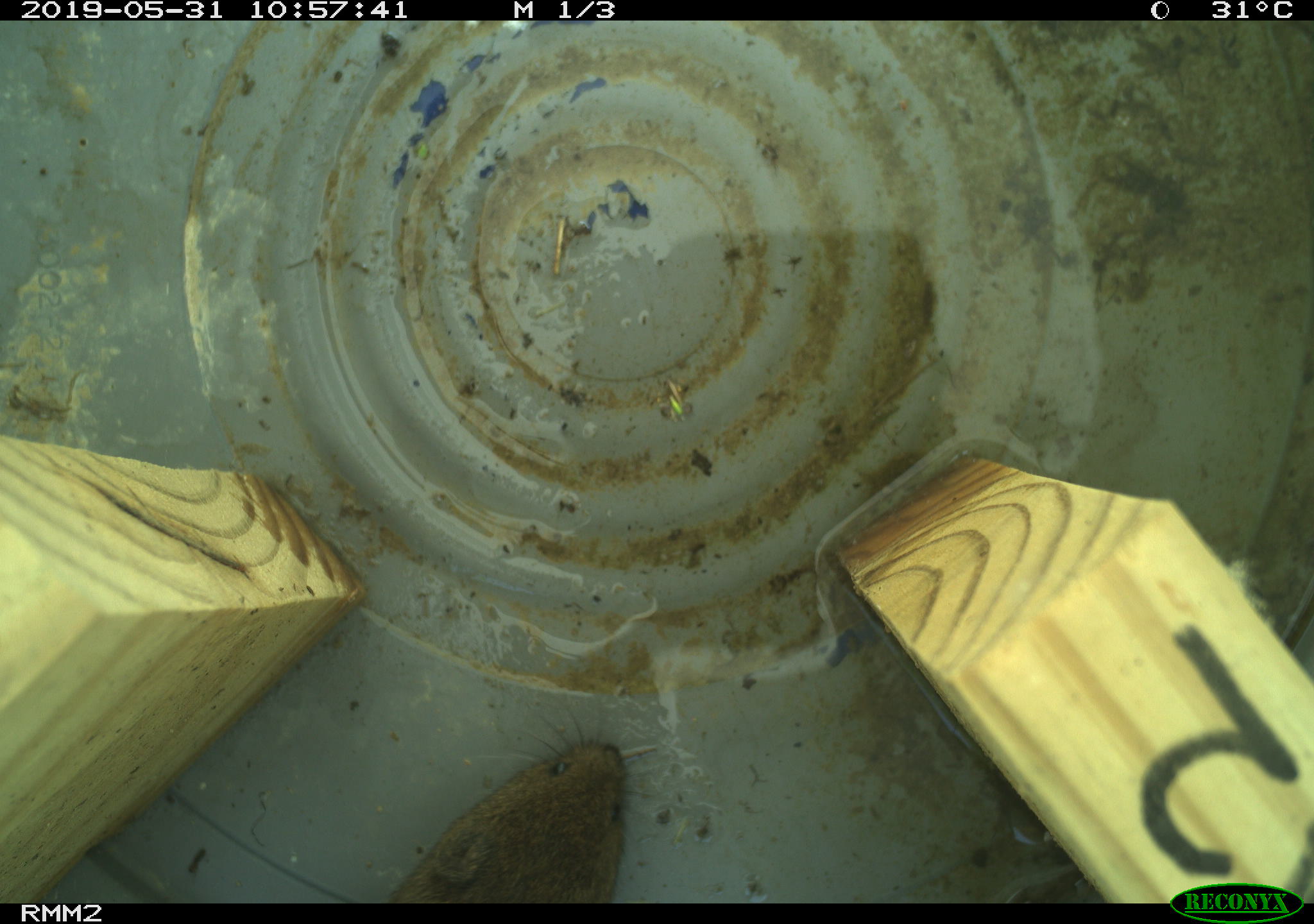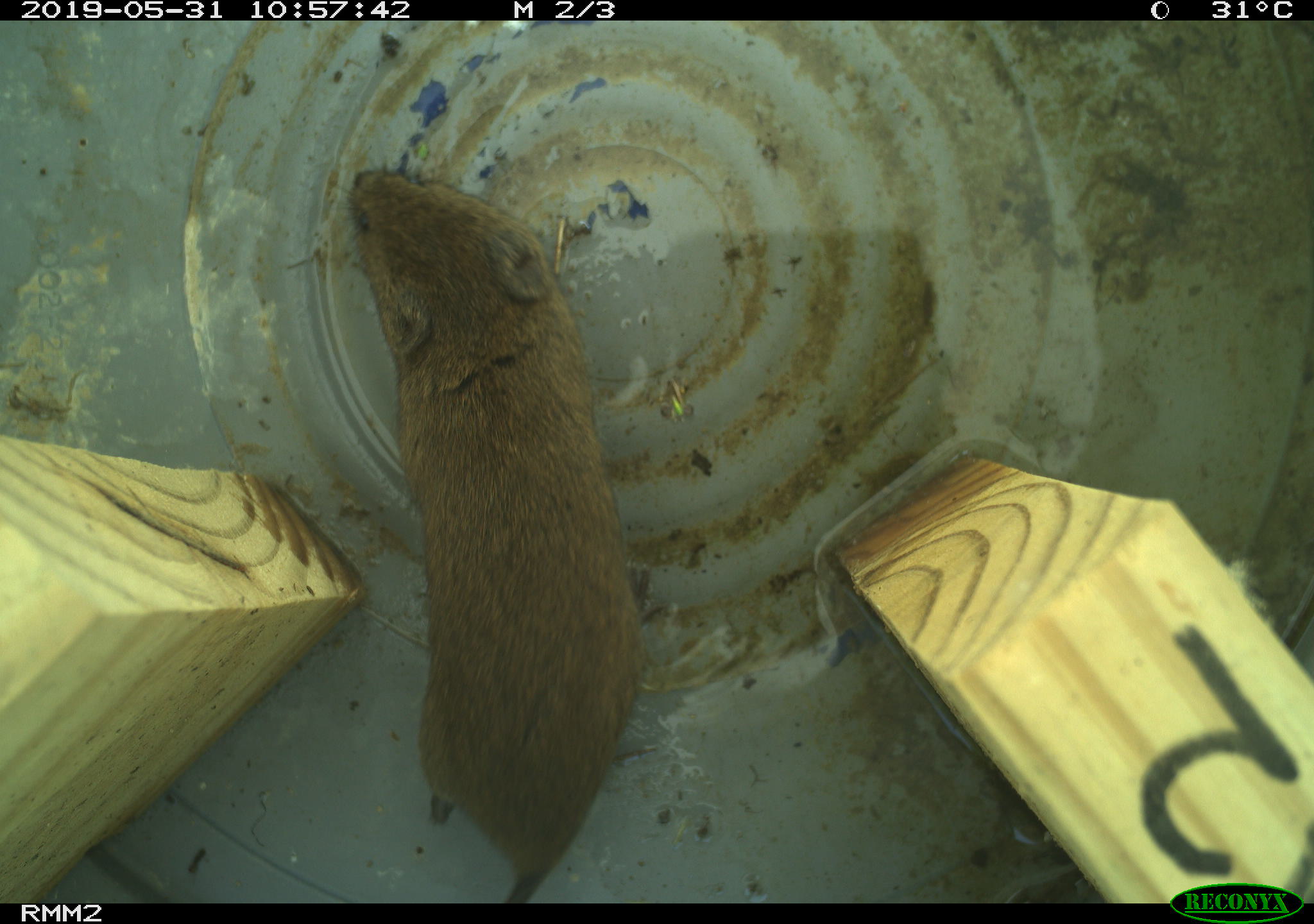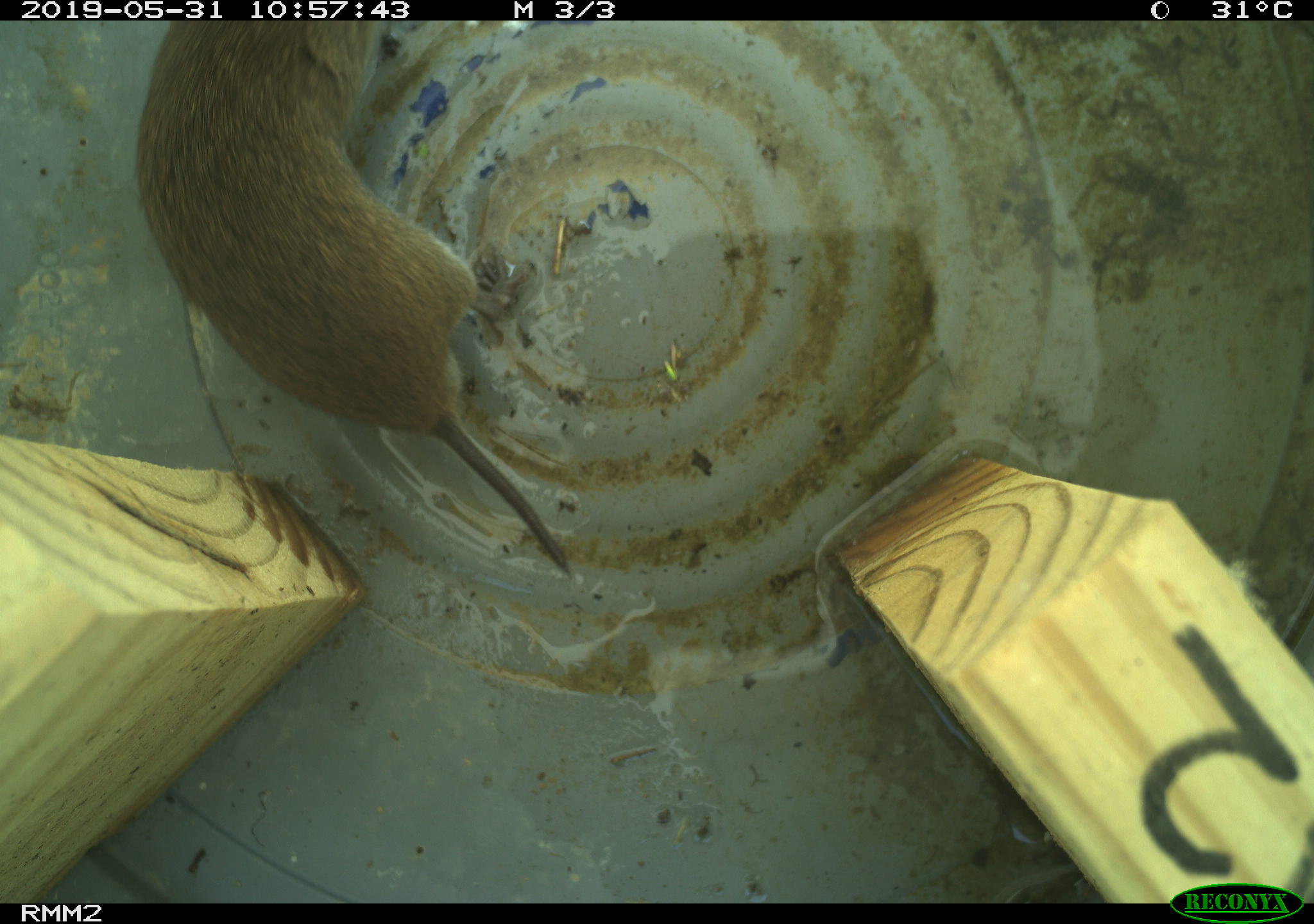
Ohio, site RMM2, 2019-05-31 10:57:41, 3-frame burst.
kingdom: Animalia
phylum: Chordata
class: Mammalia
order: Rodentia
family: Cricetidae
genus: Microtus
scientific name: Microtus pennsylvanicus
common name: meadow vole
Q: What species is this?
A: Meadow vole (Microtus pennsylvanicus).